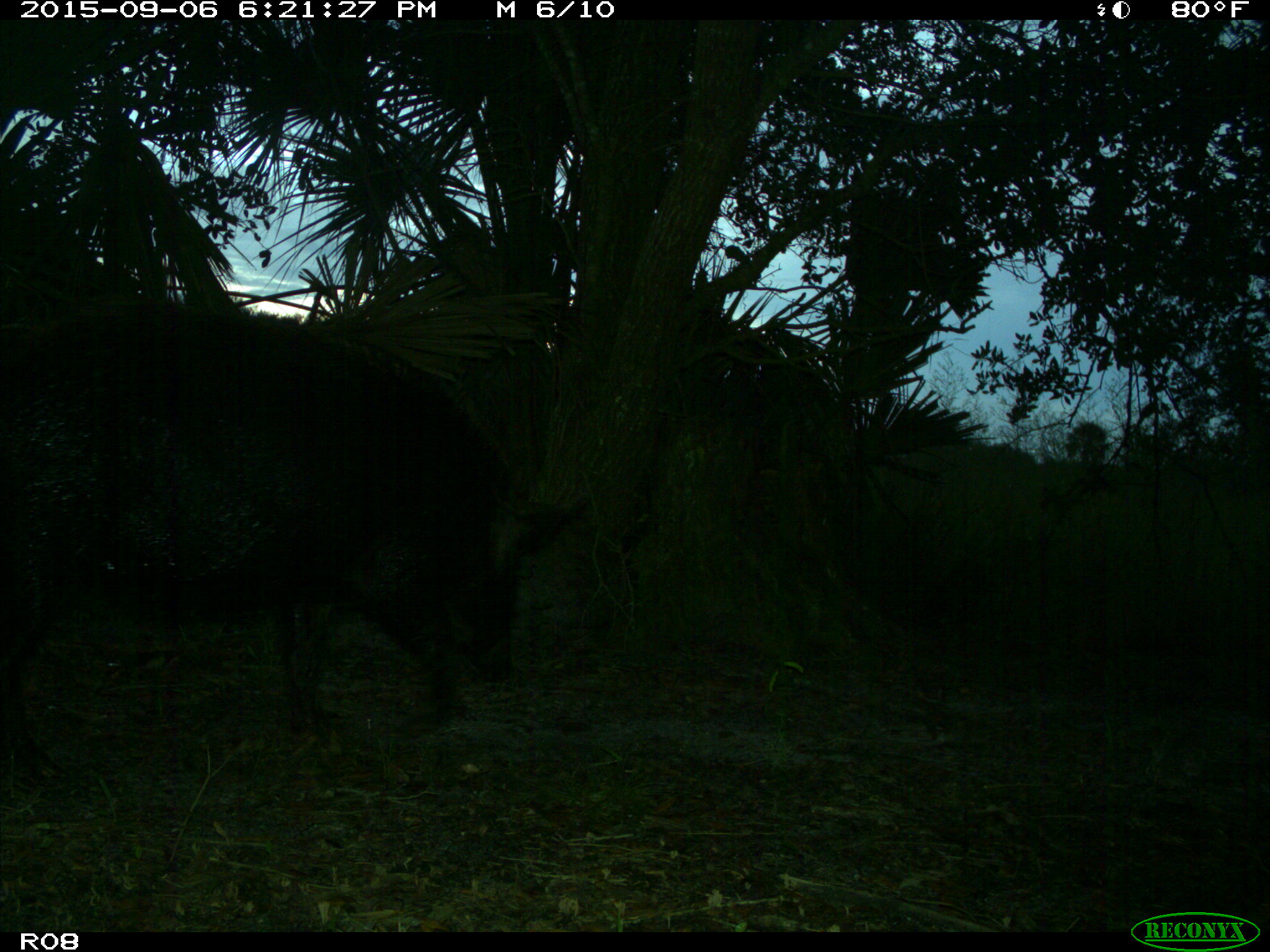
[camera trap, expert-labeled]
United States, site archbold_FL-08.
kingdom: Animalia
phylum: Chordata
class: Mammalia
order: Artiodactyla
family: Suidae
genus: Sus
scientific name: Sus scrofa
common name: wild boar